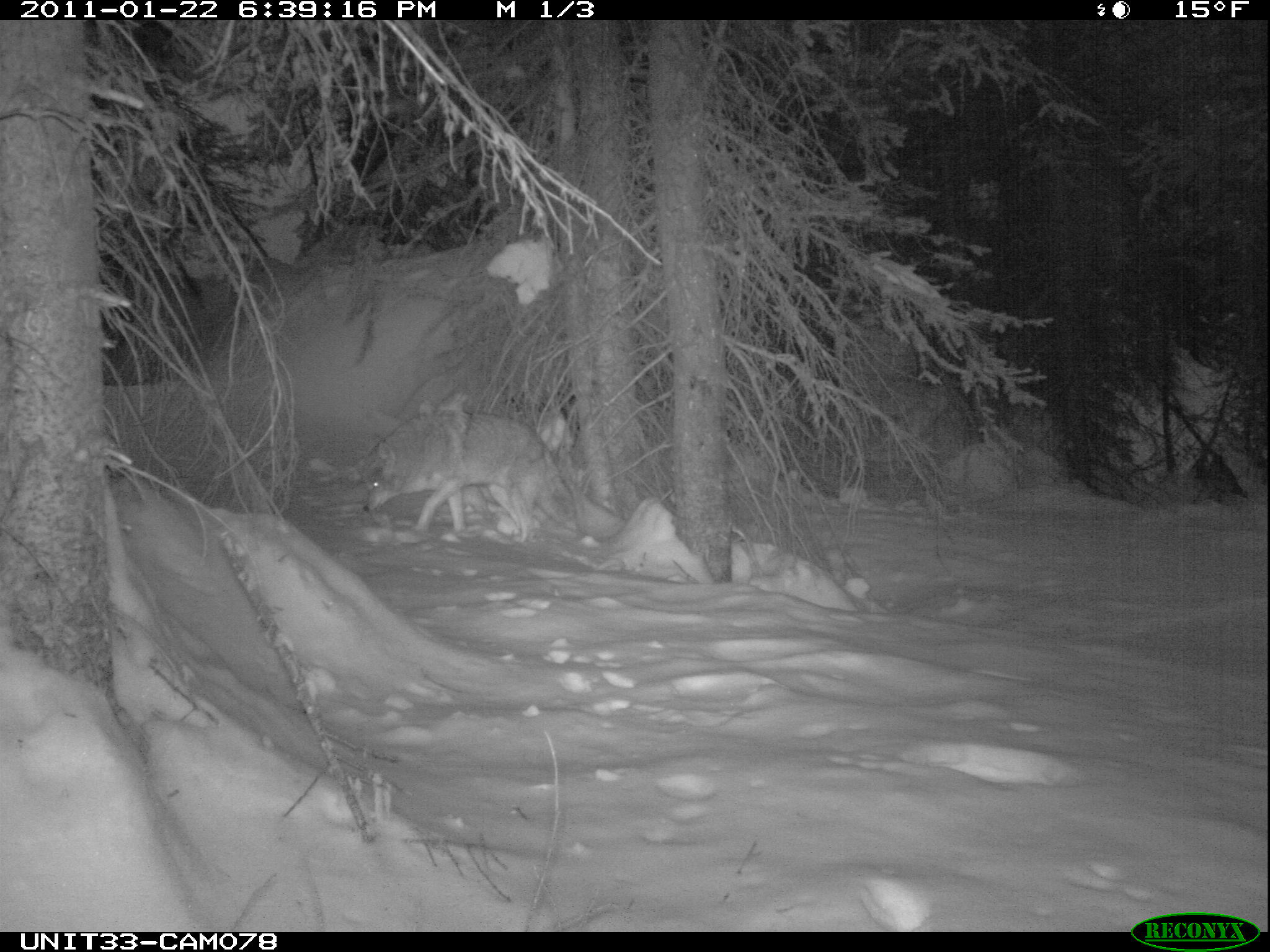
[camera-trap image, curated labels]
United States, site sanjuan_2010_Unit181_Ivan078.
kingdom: Animalia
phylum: Chordata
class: Mammalia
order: Carnivora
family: Canidae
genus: Canis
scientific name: Canis latrans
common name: coyote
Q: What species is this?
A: Canis latrans (coyote).